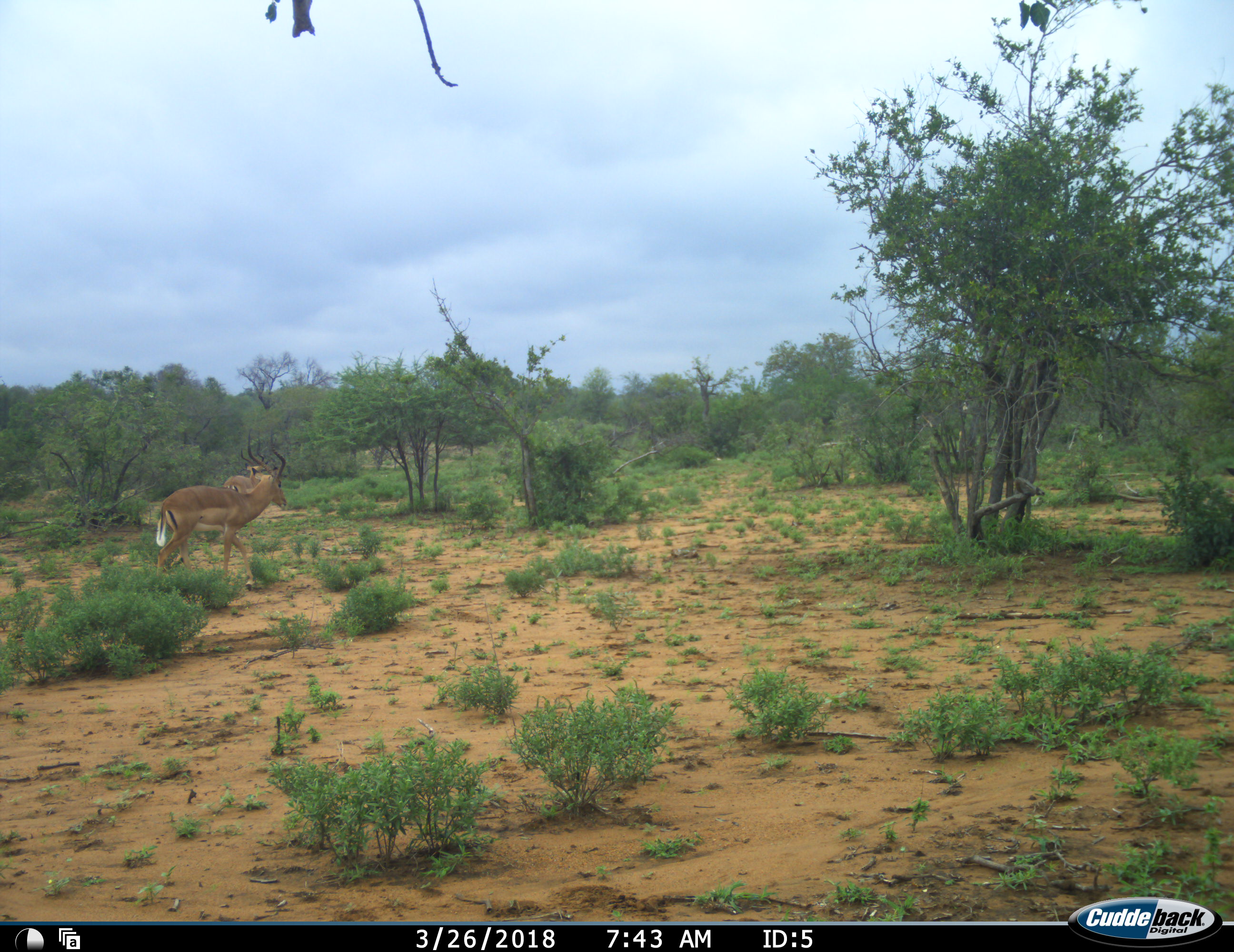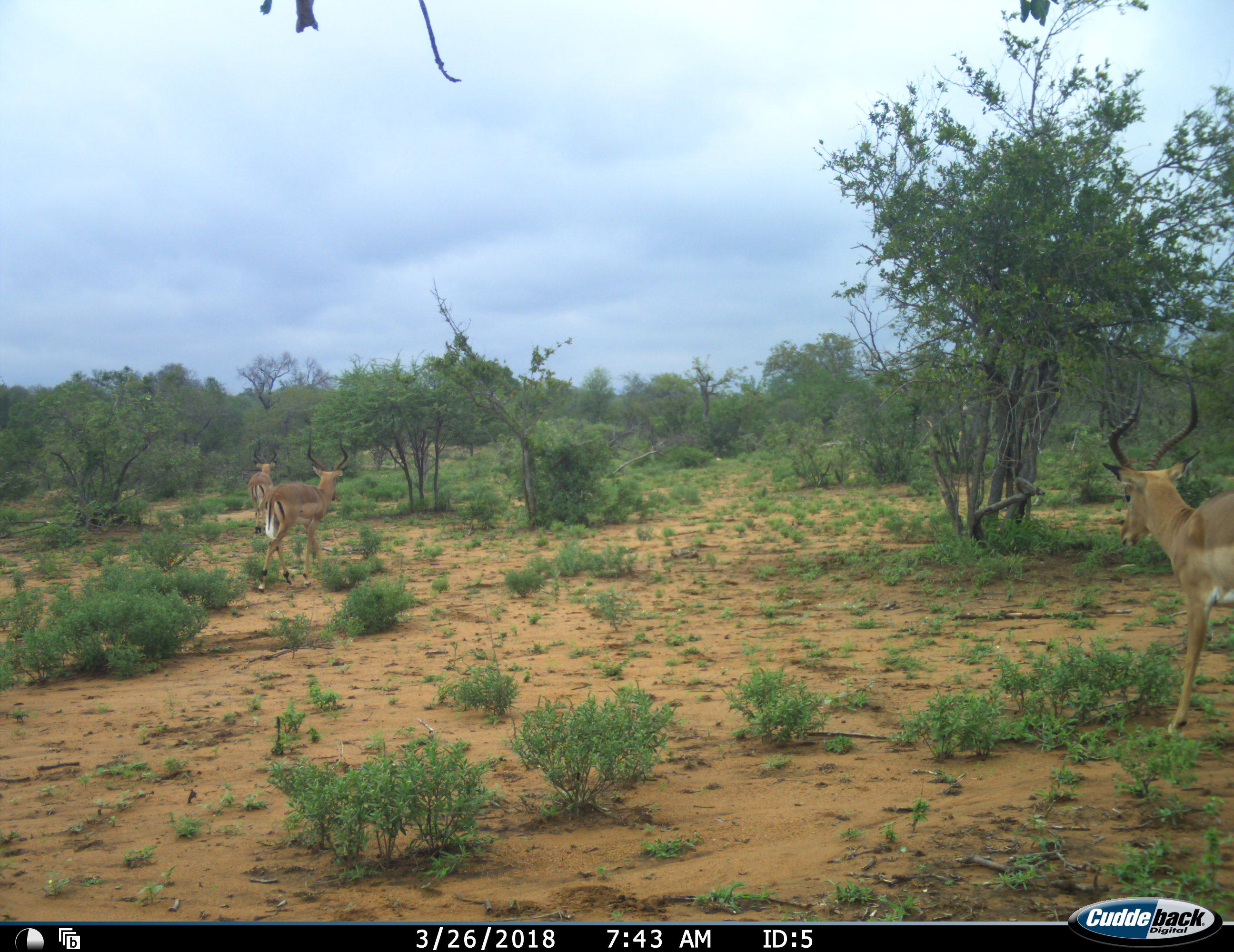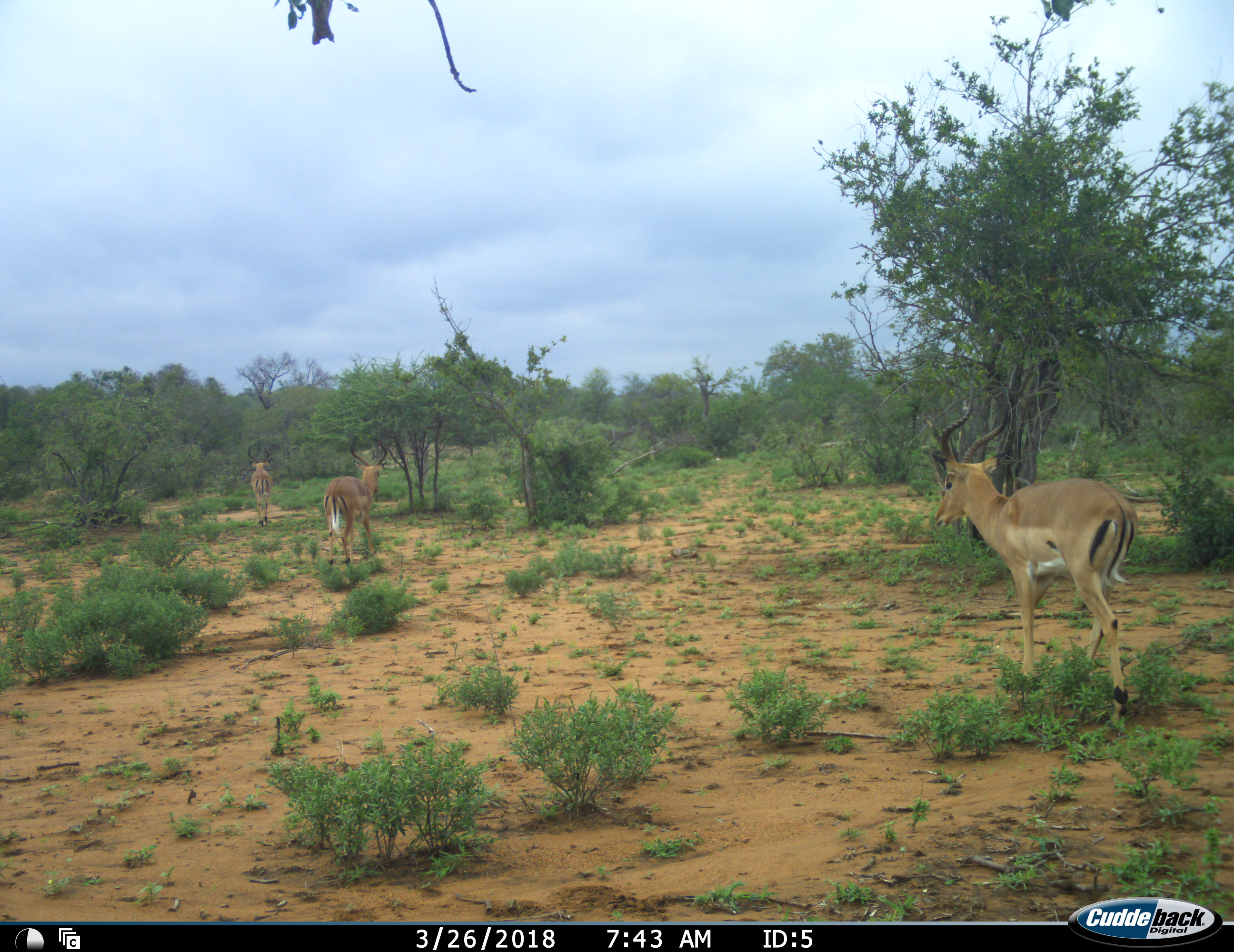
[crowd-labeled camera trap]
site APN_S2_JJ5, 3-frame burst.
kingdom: Animalia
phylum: Chordata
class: Mammalia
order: Artiodactyla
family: Bovidae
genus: Aepyceros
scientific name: Aepyceros melampus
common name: impala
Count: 3.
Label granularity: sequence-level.